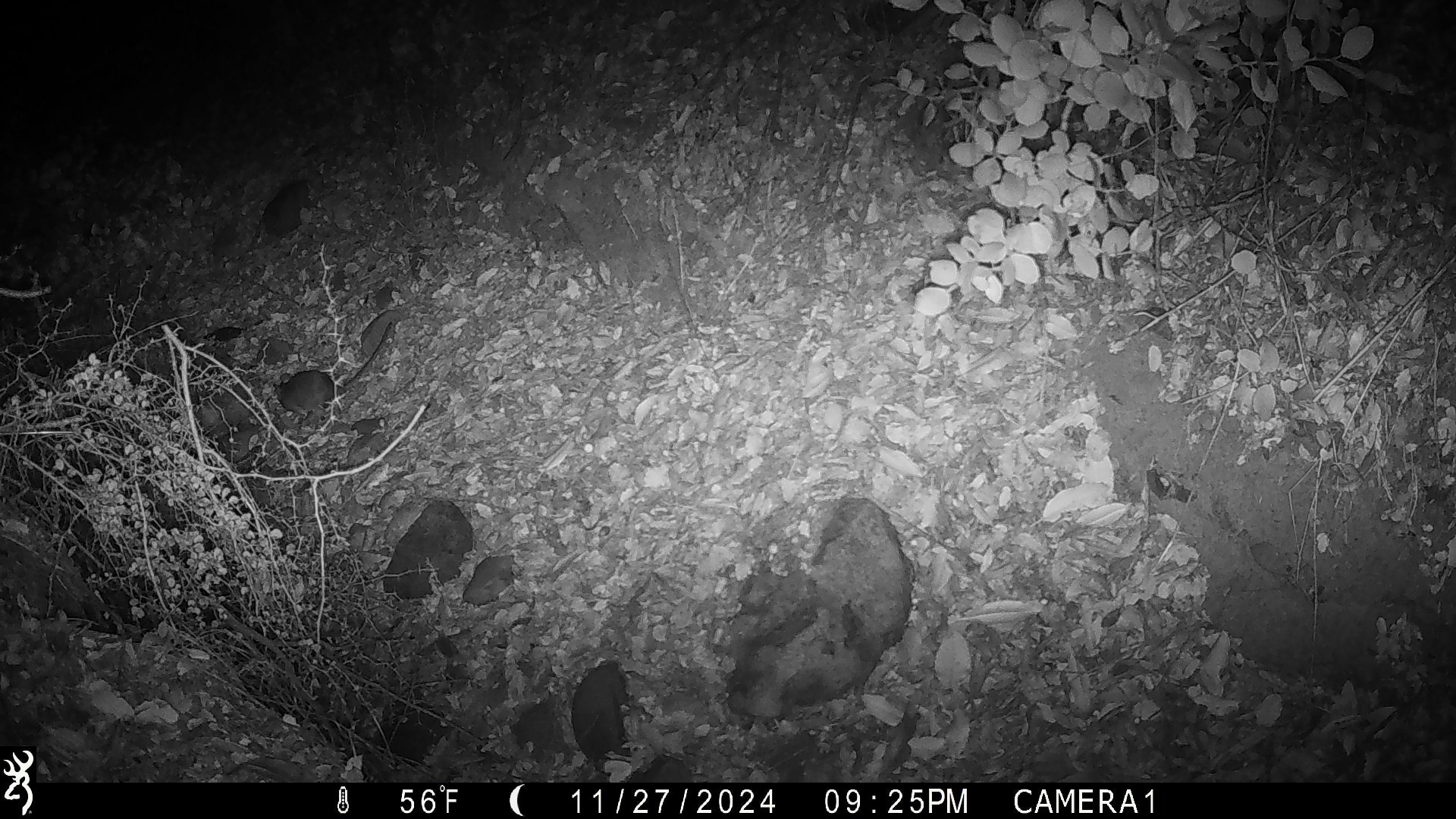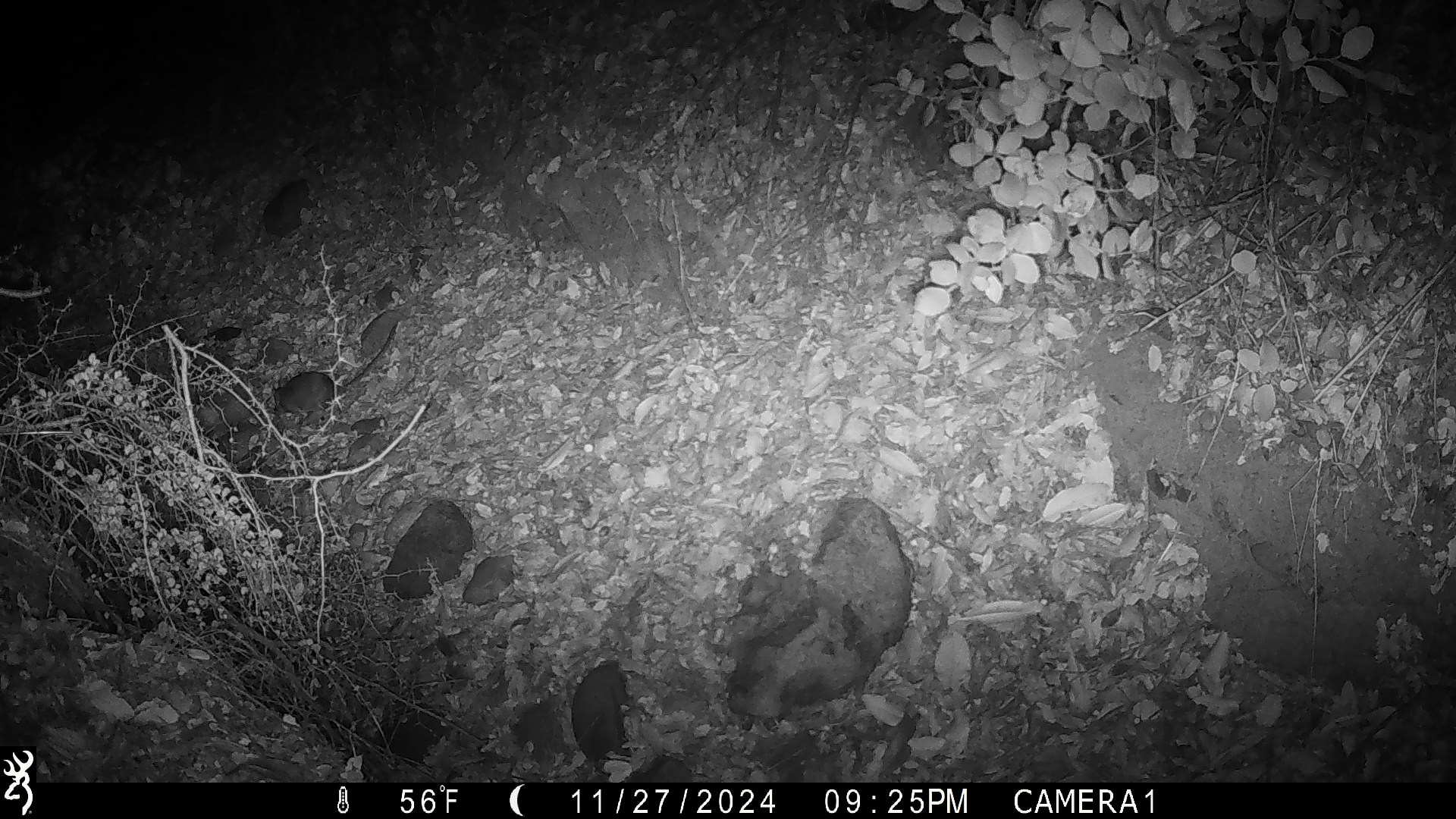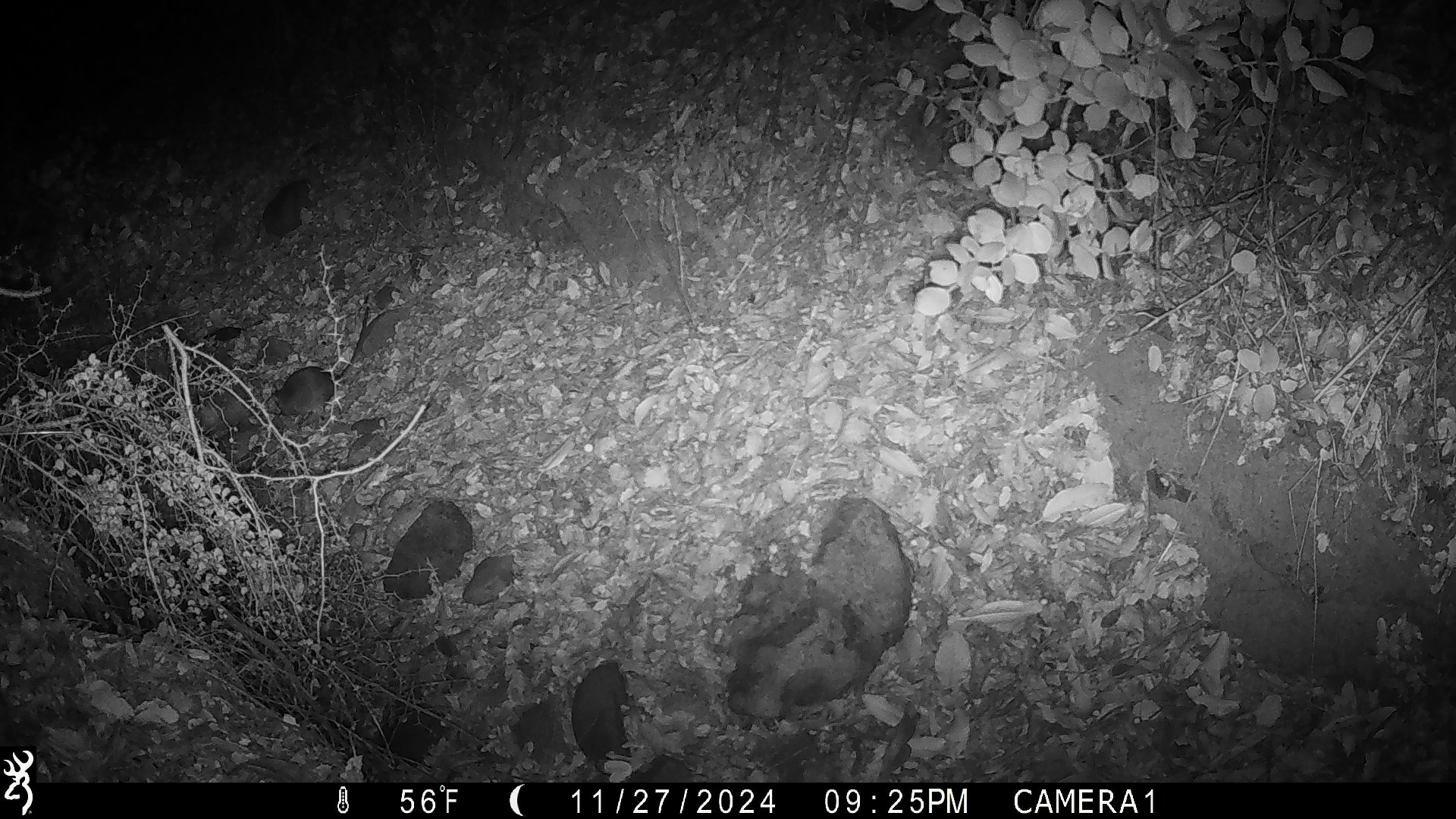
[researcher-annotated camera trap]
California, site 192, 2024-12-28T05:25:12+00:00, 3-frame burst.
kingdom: Animalia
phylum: Chordata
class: Mammalia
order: Rodentia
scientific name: Rodentia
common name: mouse or rat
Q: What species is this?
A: Mouse or rat (Rodentia).